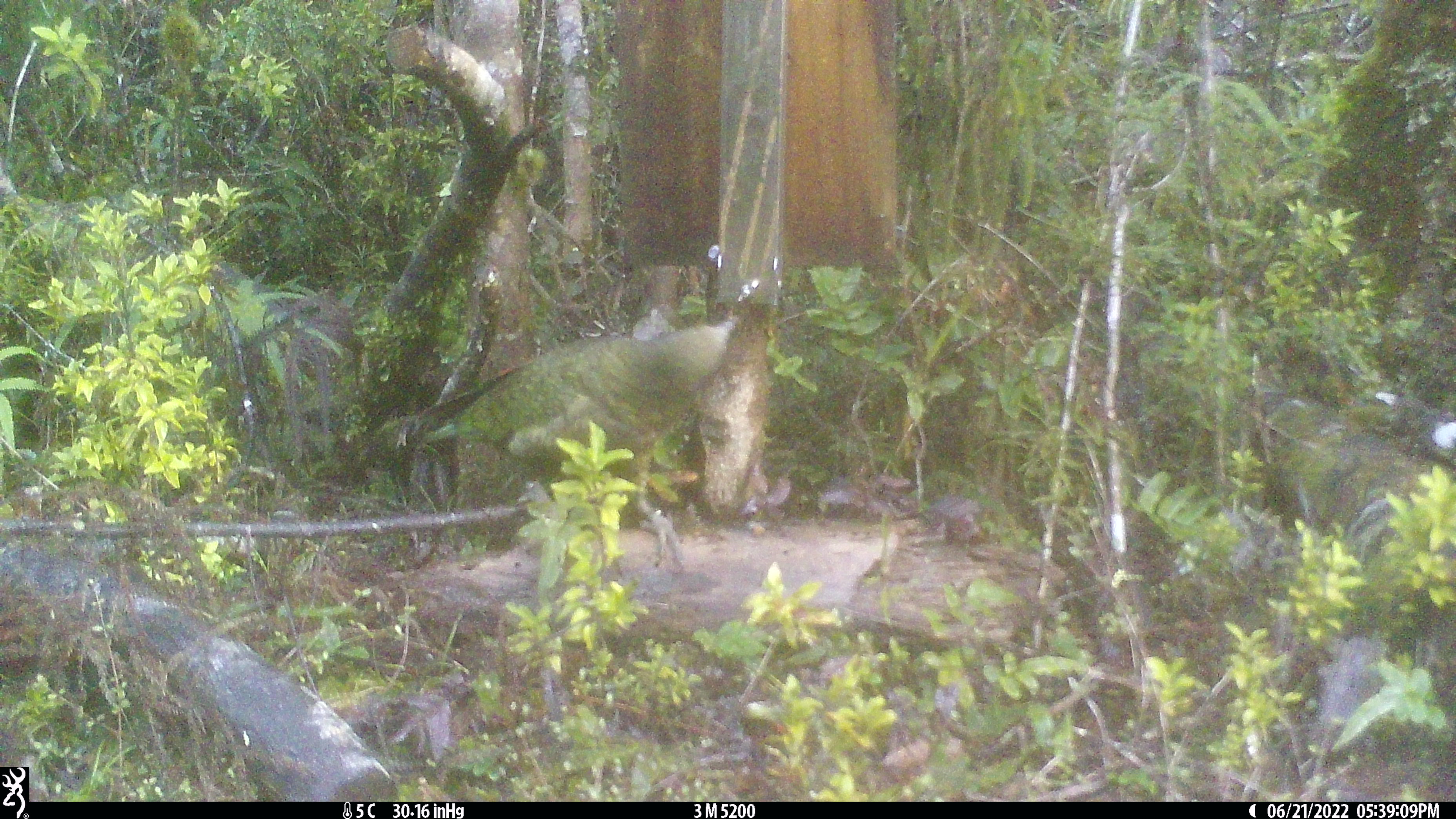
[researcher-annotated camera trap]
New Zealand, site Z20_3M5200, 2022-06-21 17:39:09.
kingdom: Animalia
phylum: Chordata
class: Aves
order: Psittaciformes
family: Strigopidae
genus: Nestor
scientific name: Nestor notabilis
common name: kea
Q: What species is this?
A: Kea (Nestor notabilis).